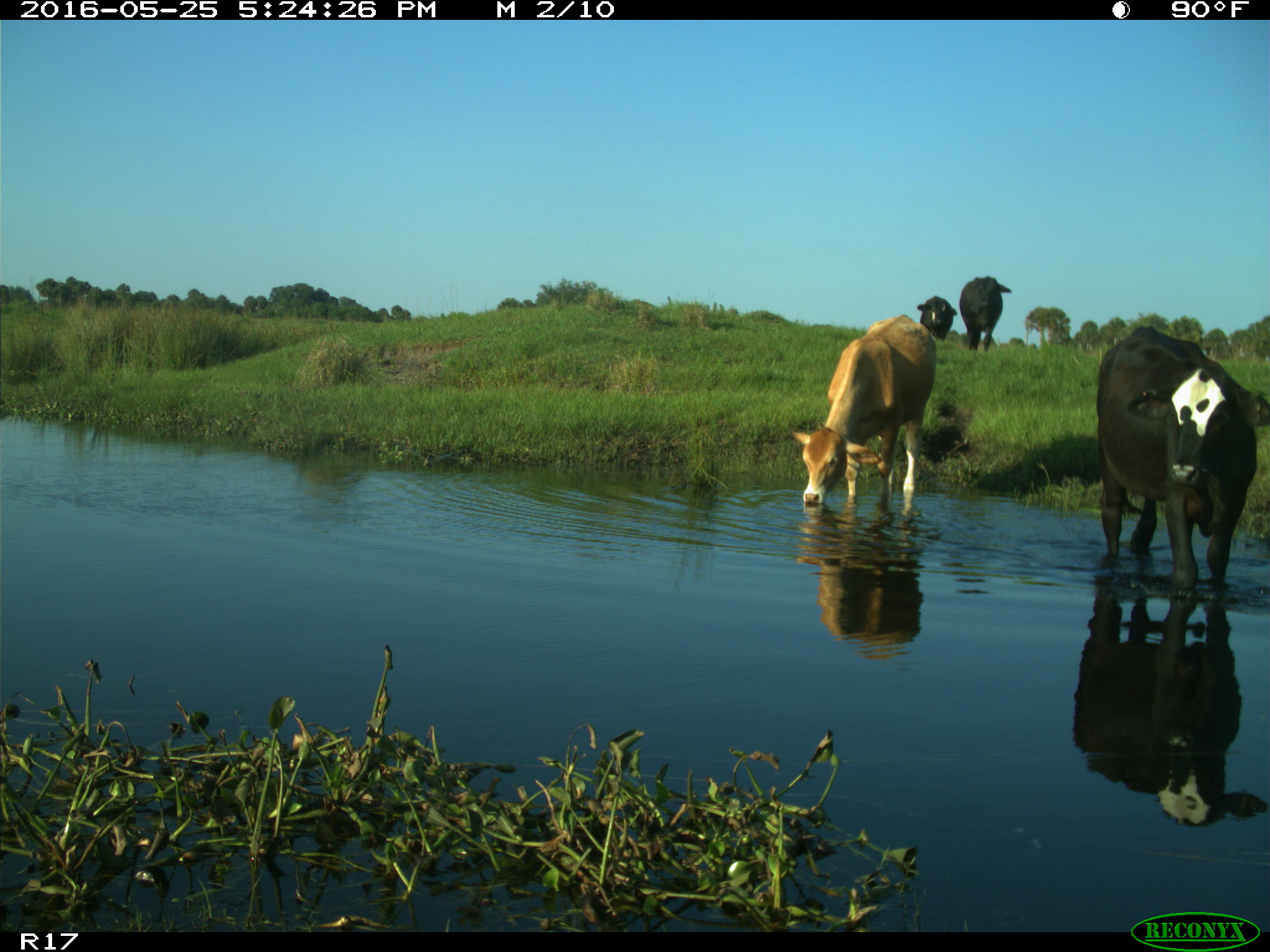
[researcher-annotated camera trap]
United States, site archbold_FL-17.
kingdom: Animalia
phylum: Chordata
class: Mammalia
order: Artiodactyla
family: Bovidae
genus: Bos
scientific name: Bos taurus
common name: domestic cow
Bos taurus (domestic cow).